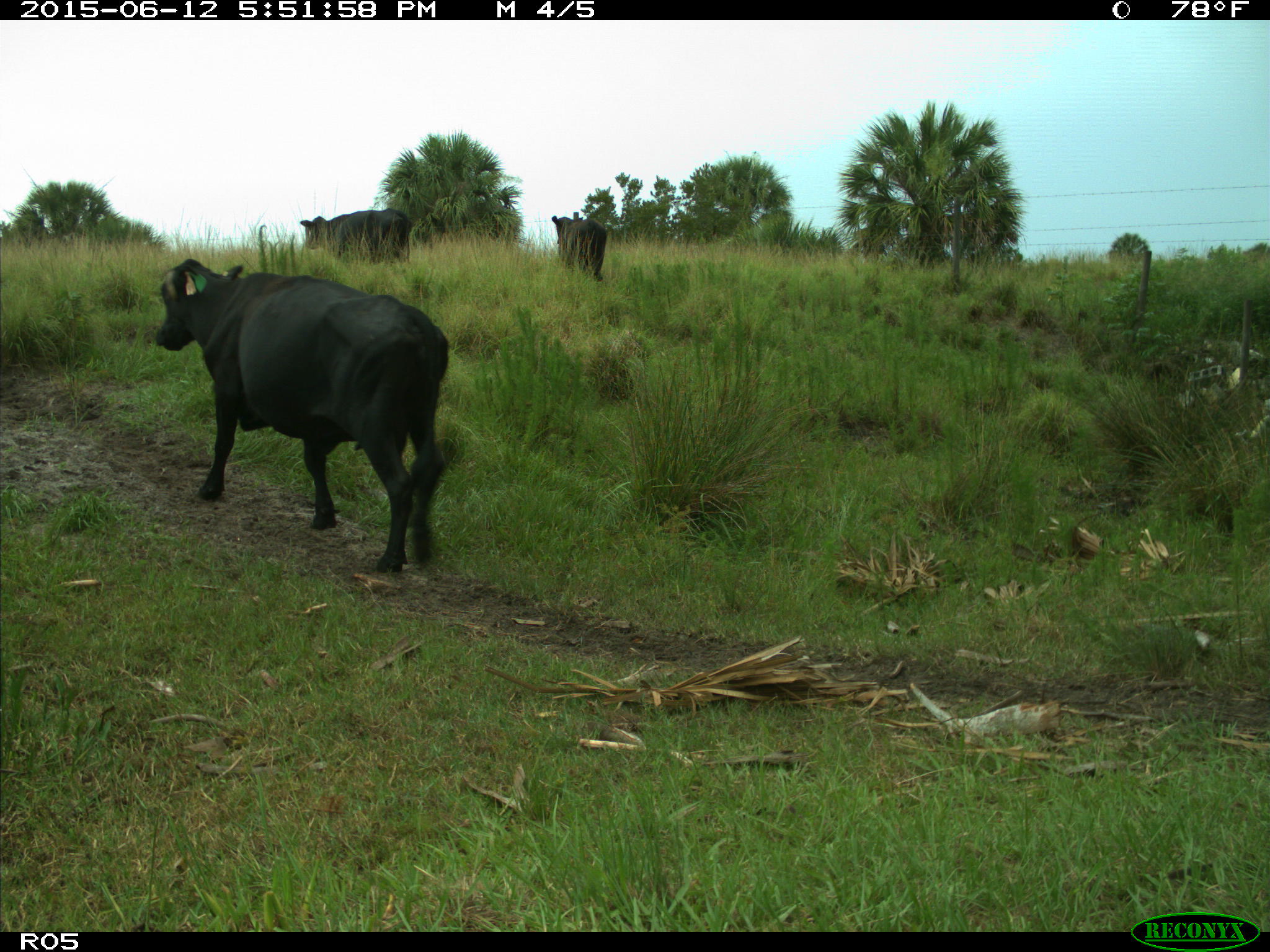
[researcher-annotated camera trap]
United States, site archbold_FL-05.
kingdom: Animalia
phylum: Chordata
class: Mammalia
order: Artiodactyla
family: Bovidae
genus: Bos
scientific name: Bos taurus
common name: domestic cow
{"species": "Bos taurus (domestic cow)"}